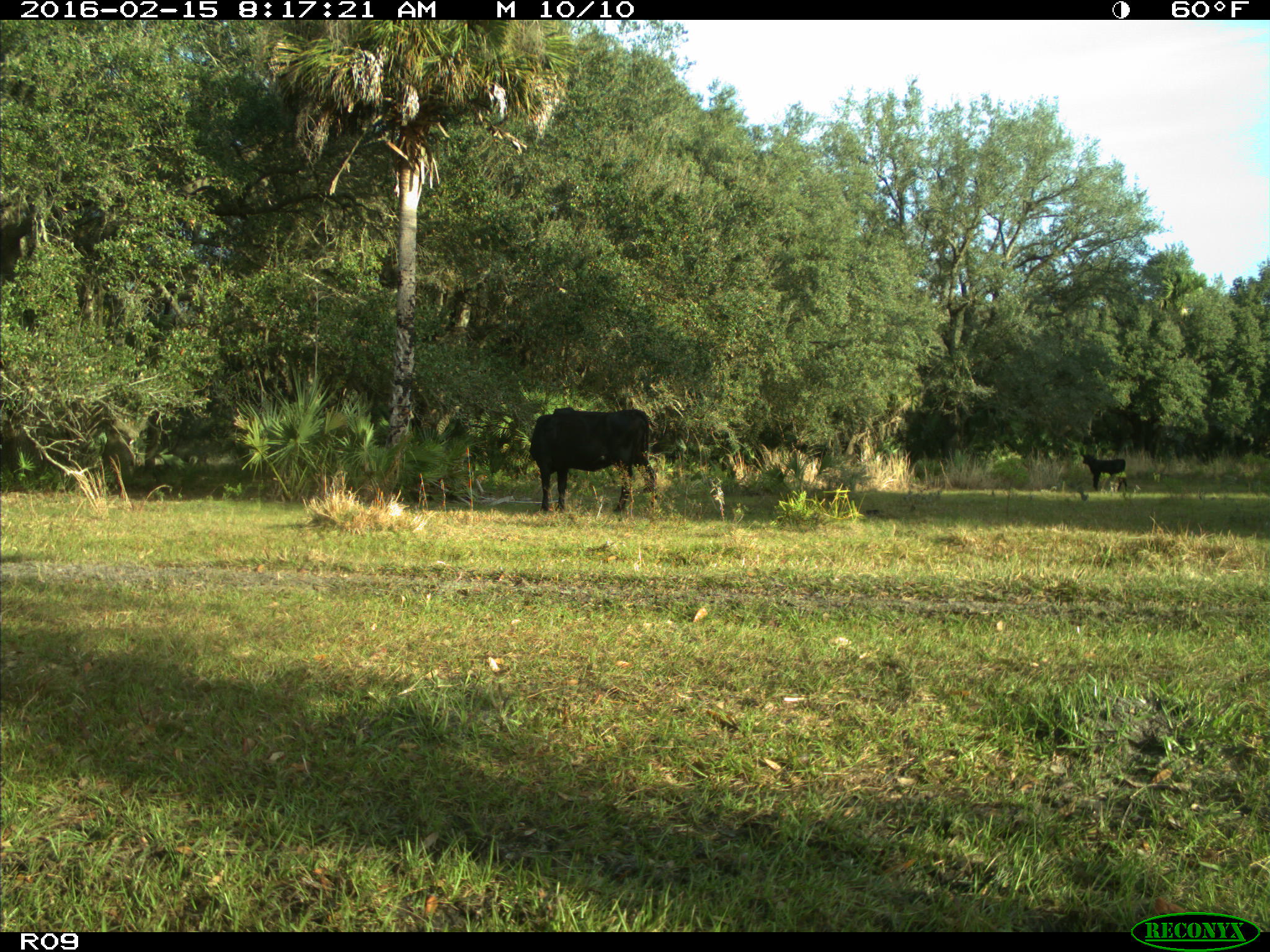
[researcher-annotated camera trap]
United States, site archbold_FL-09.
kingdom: Animalia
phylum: Chordata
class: Mammalia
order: Artiodactyla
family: Bovidae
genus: Bos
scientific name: Bos taurus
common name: domestic cow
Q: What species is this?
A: Bos taurus (domestic cow).